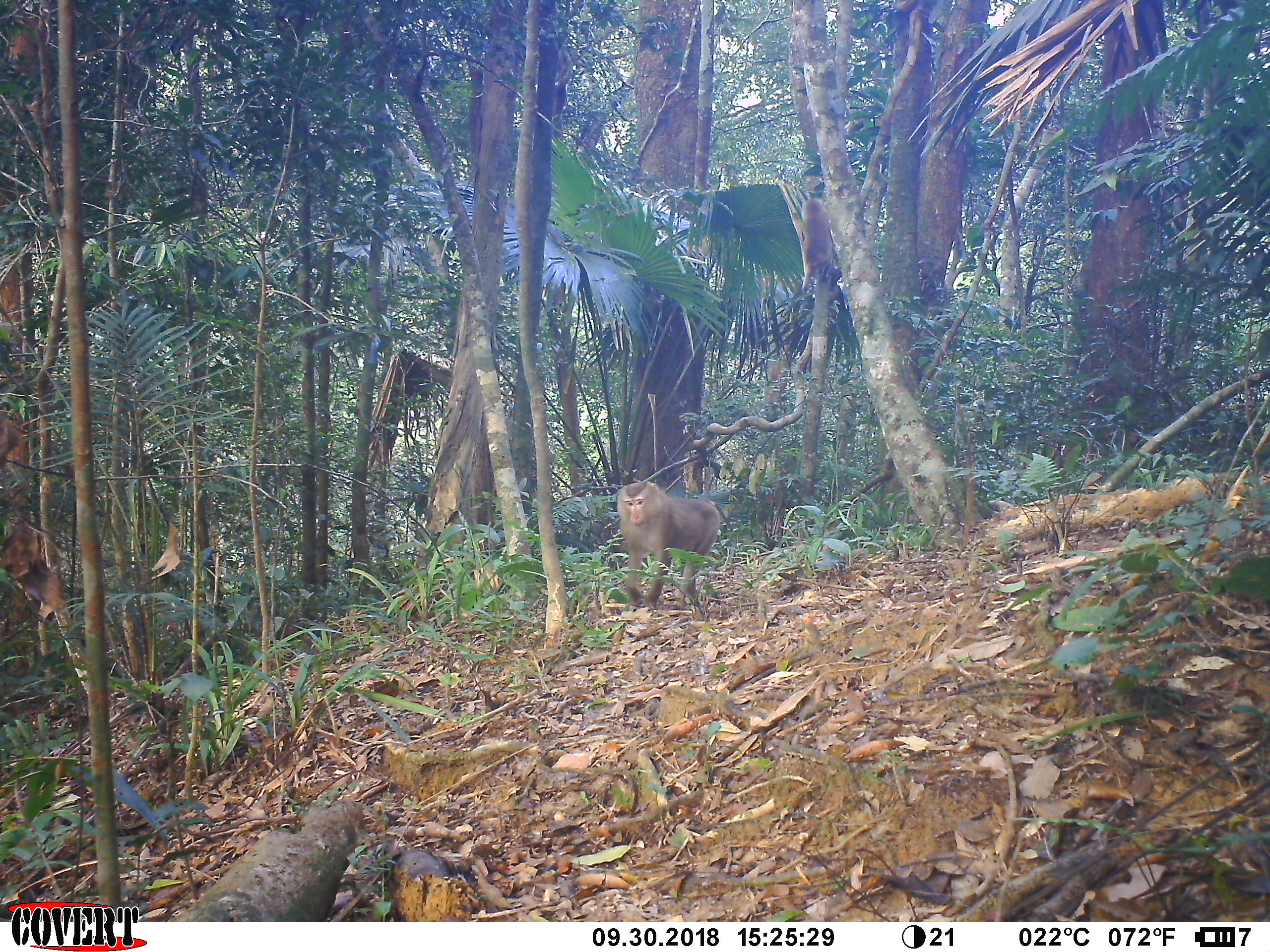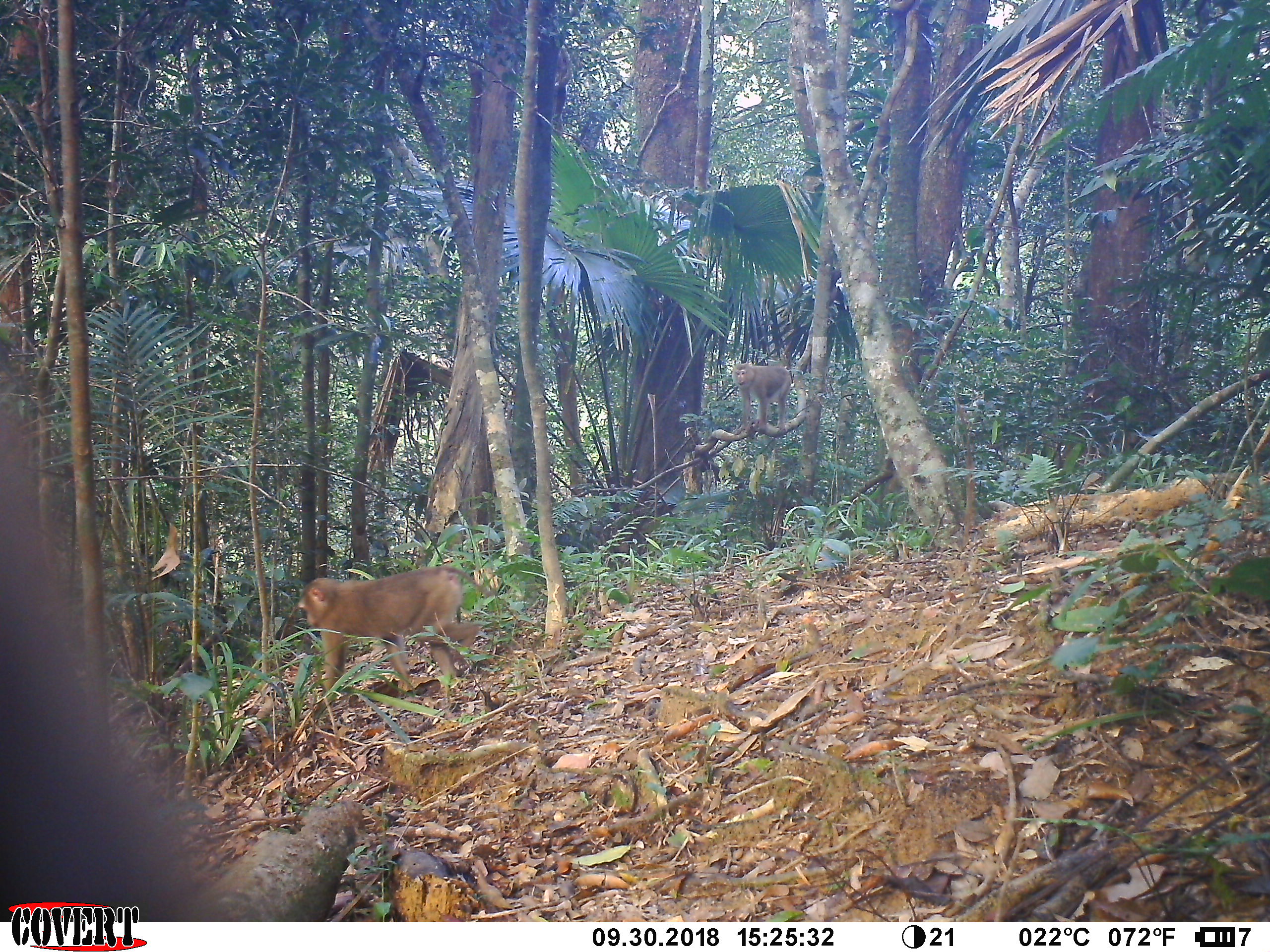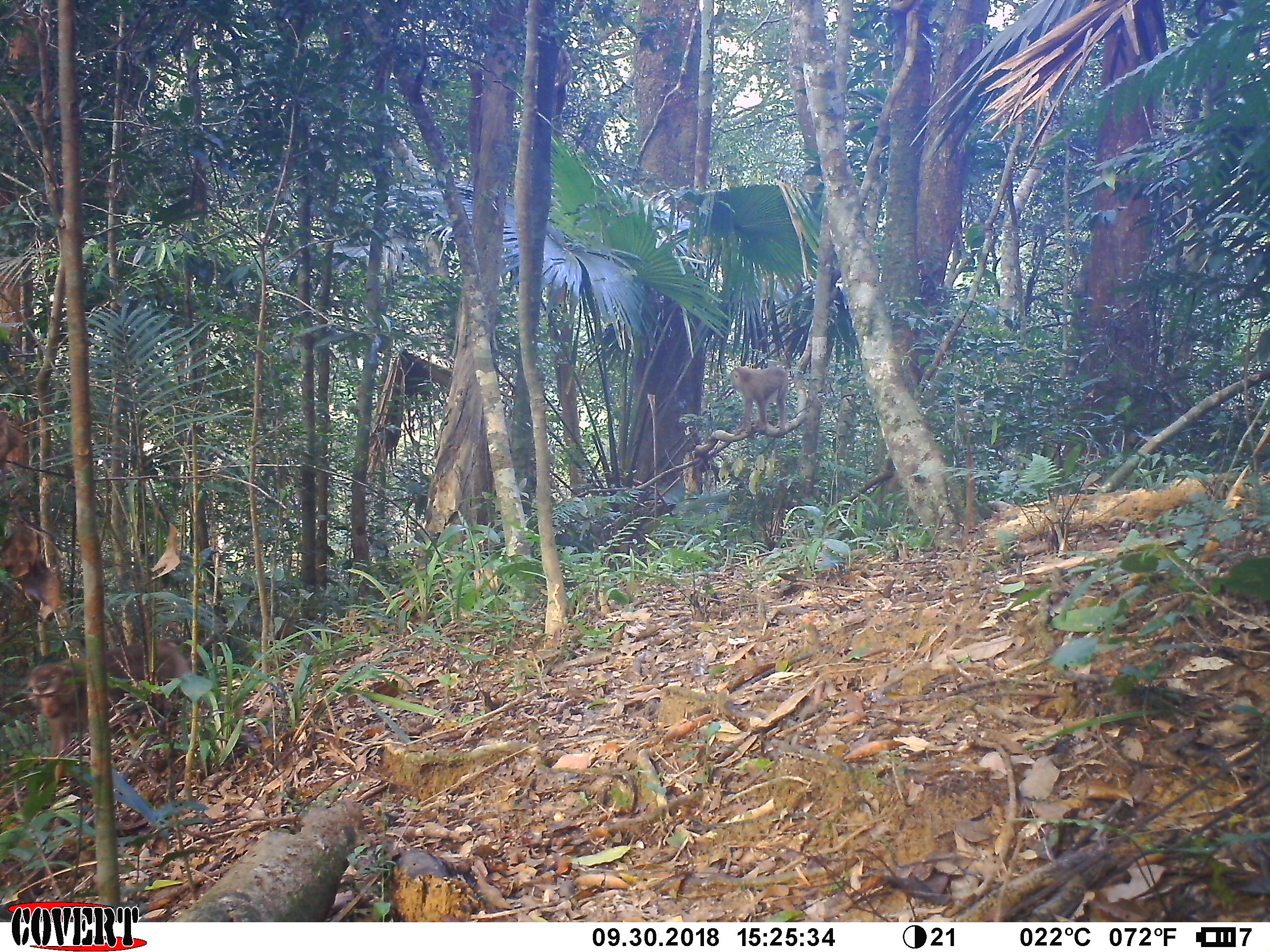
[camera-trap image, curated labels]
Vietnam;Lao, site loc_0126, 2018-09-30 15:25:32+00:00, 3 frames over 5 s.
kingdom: Animalia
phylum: Chordata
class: Mammalia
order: Primates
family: Cercopithecidae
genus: Macaca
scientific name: Macaca nemestrina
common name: pig-tailed macaque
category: pig tailed macaque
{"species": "pig tailed macaque (pig-tailed macaque) (Macaca nemestrina)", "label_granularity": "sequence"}